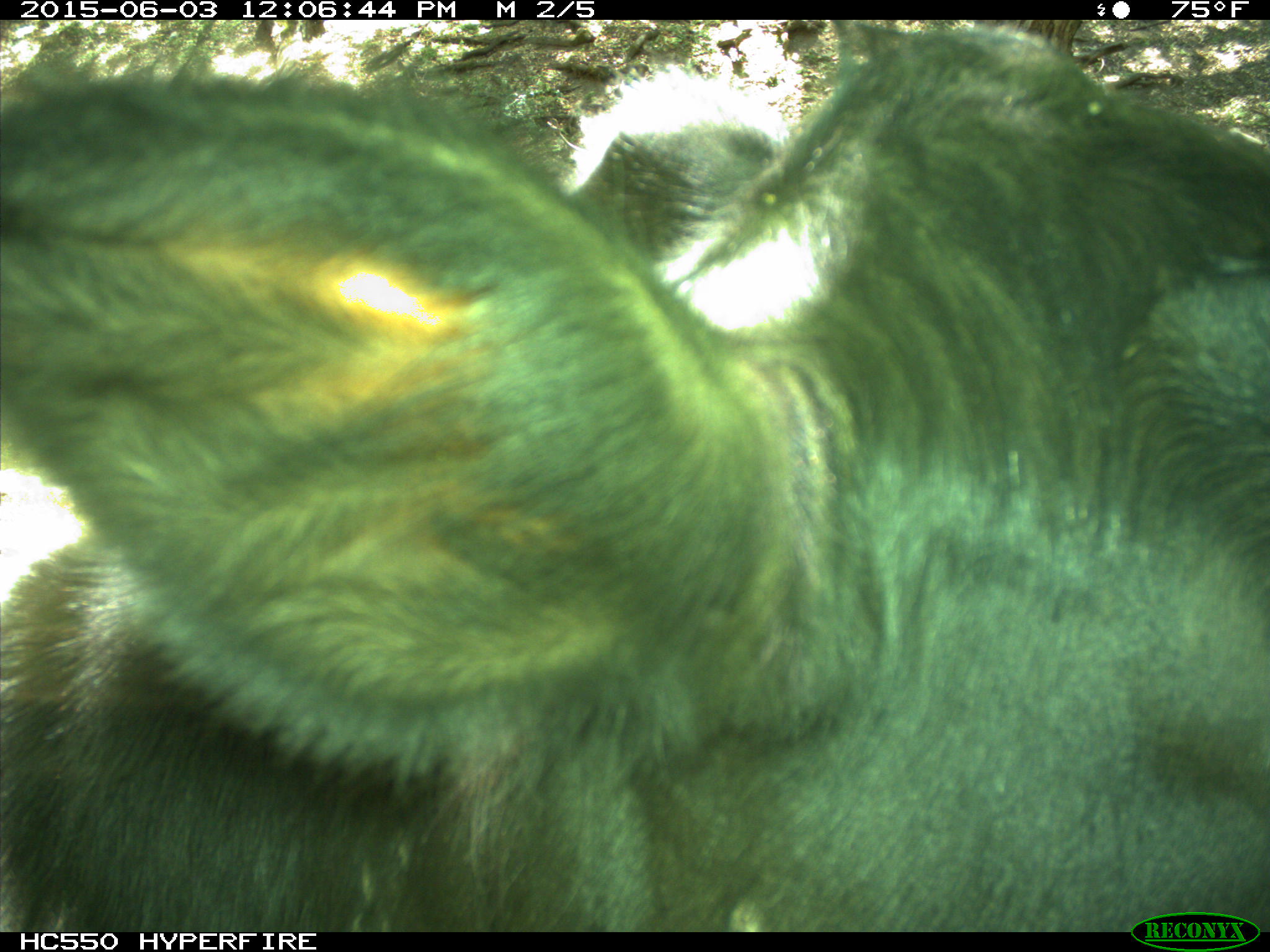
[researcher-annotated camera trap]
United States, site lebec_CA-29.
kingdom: Animalia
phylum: Chordata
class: Mammalia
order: Artiodactyla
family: Bovidae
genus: Bos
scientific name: Bos taurus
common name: domestic cow